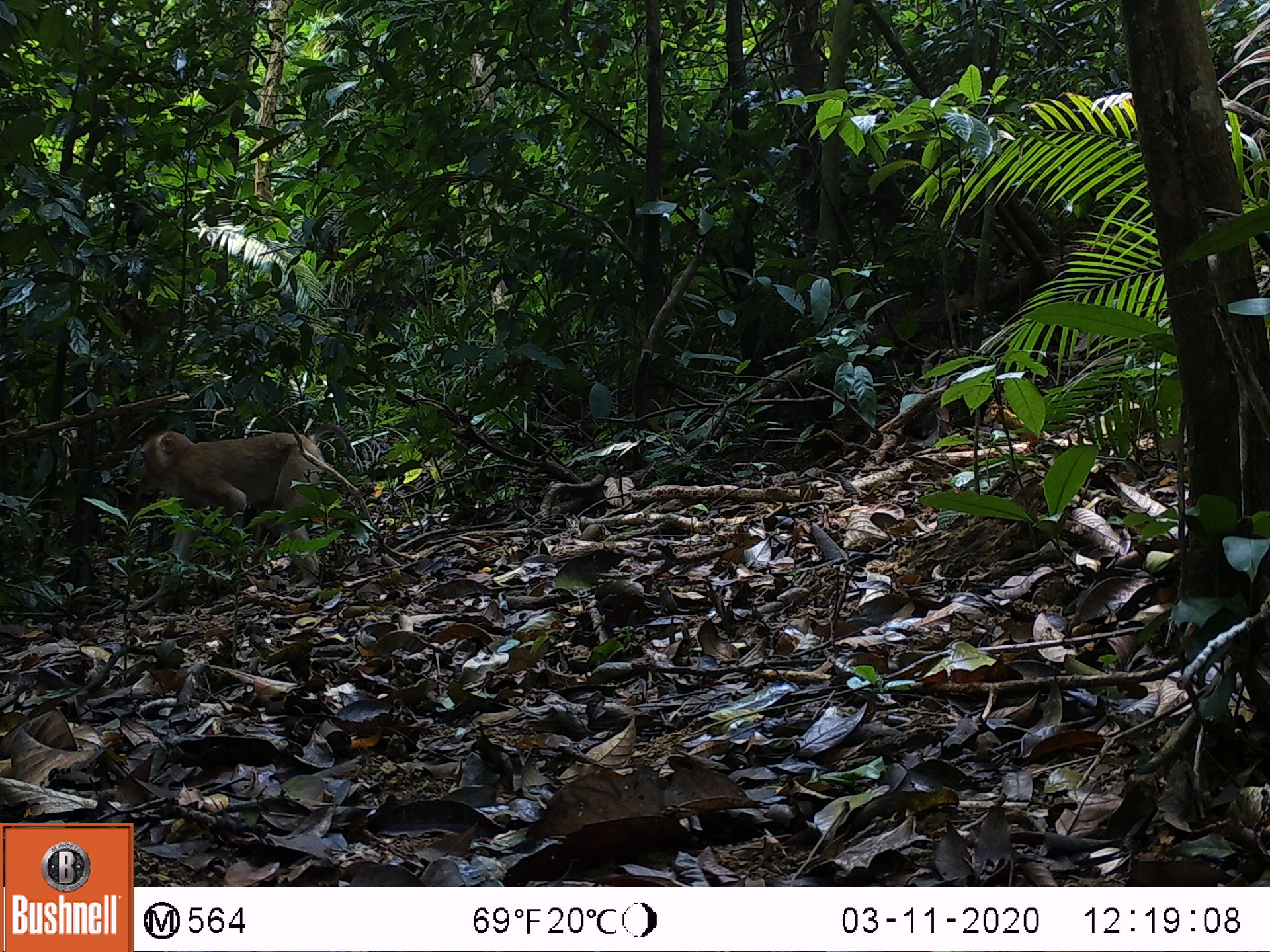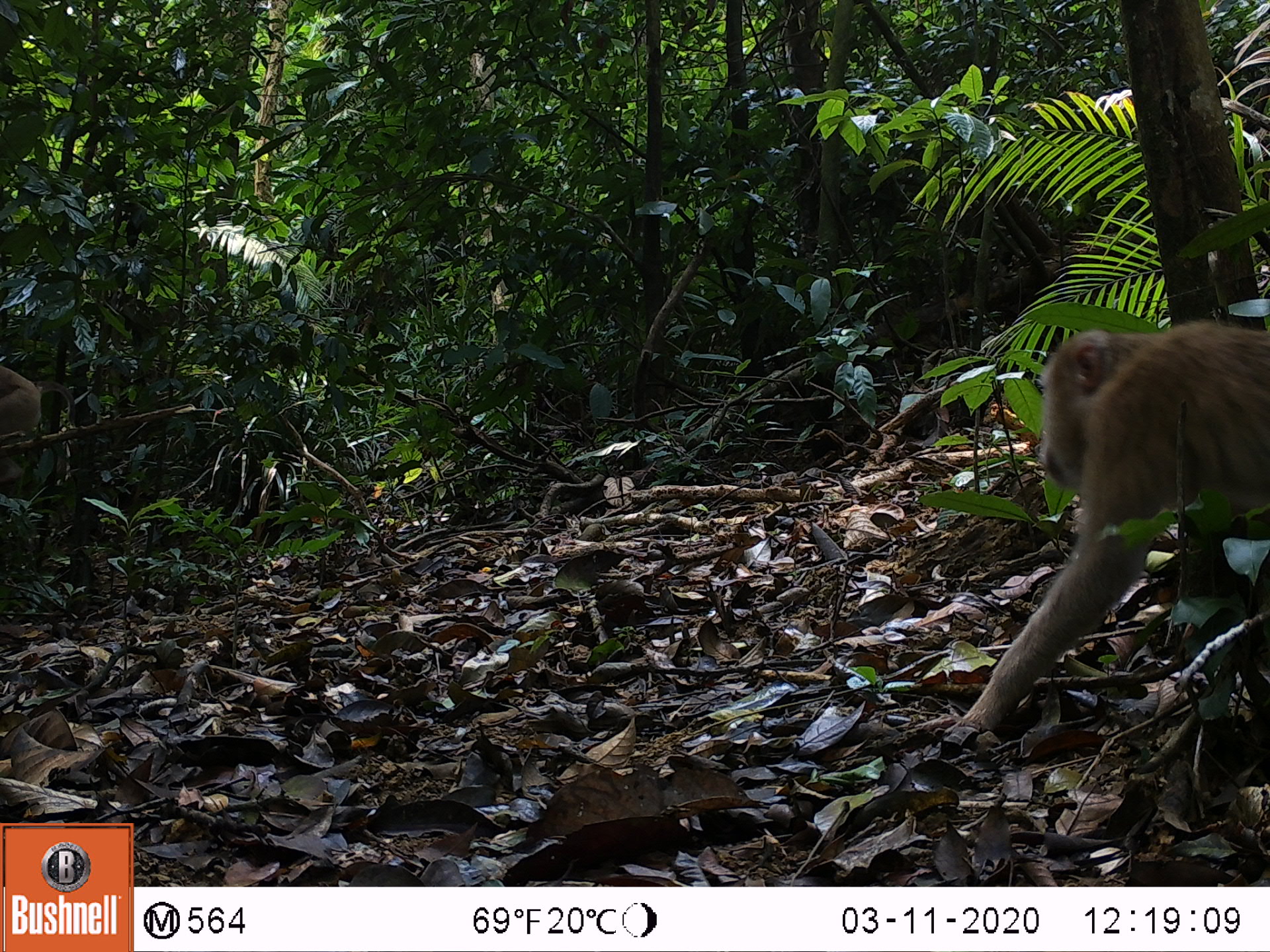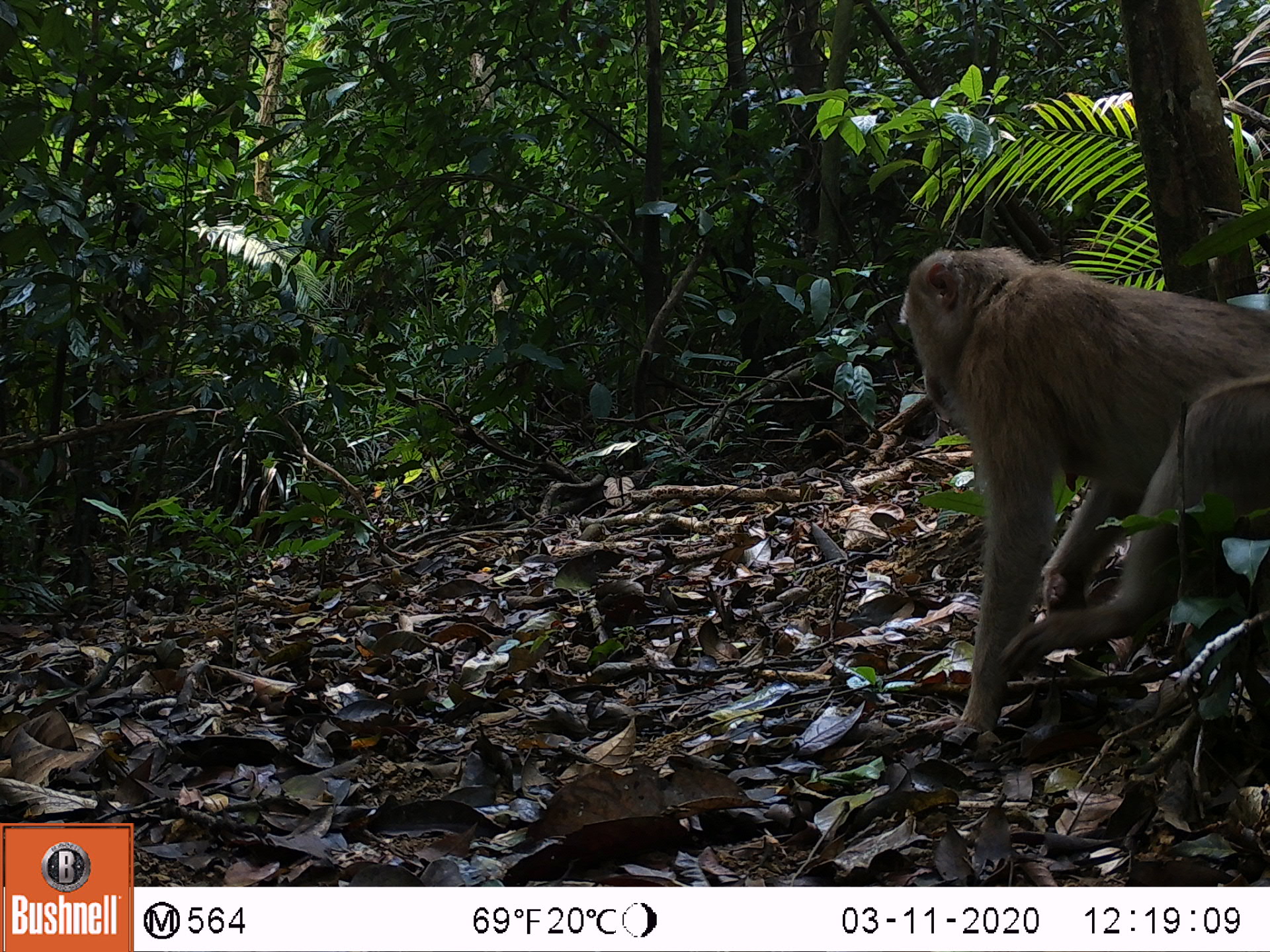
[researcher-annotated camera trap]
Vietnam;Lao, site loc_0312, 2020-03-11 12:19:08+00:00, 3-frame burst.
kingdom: Animalia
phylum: Chordata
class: Mammalia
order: Primates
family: Cercopithecidae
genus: Macaca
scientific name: Macaca nemestrina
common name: pig-tailed macaque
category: pig tailed macaque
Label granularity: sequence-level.